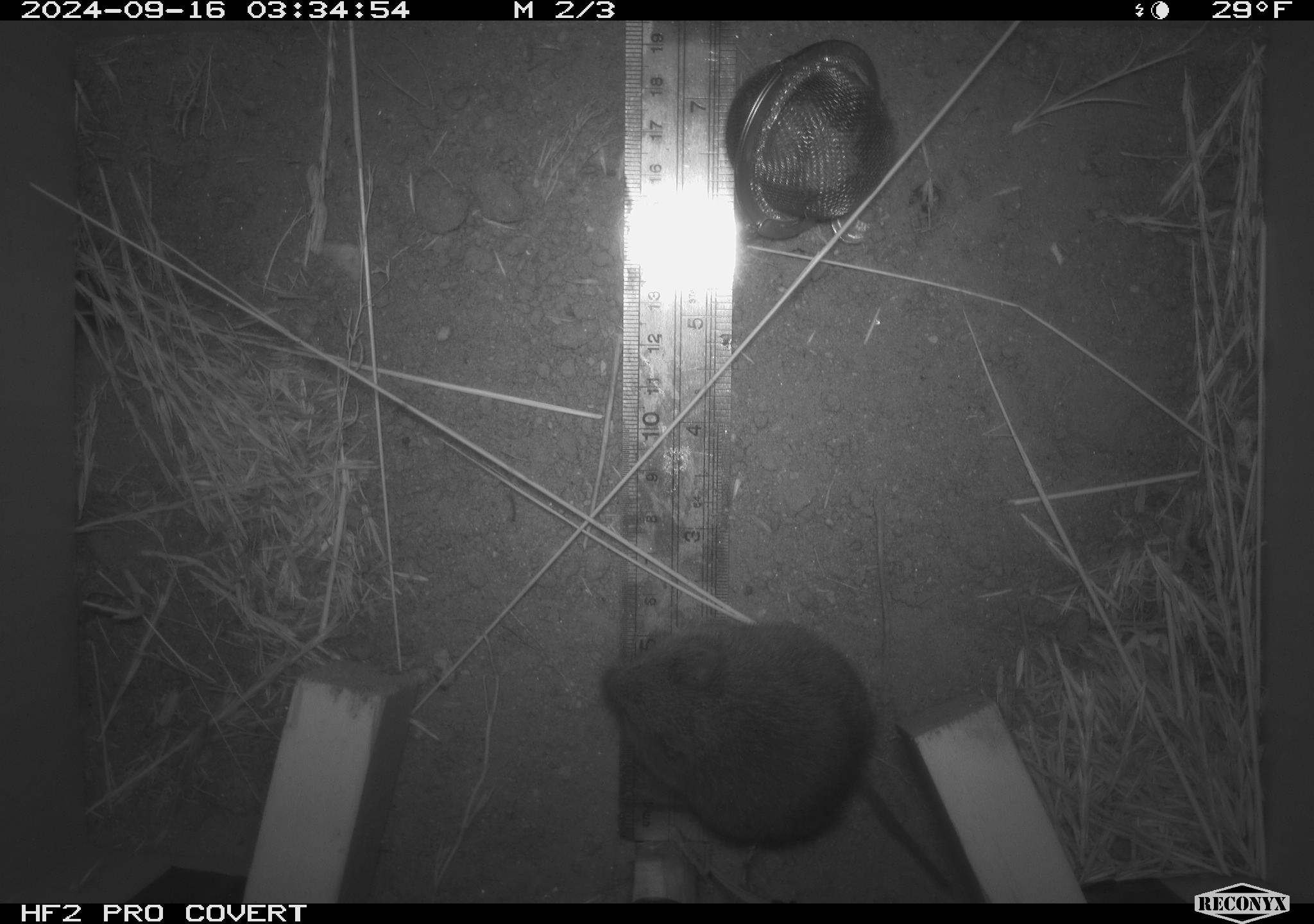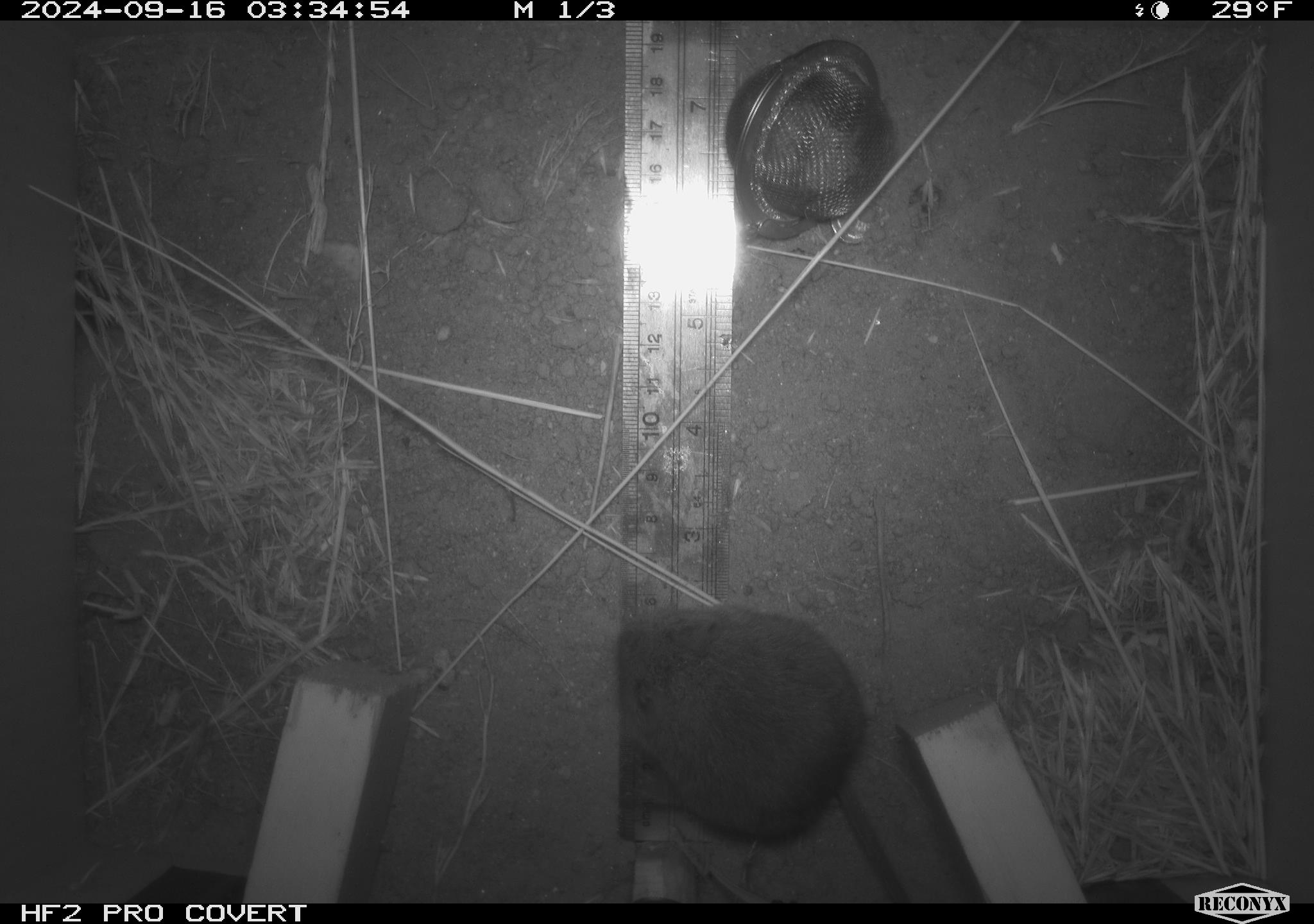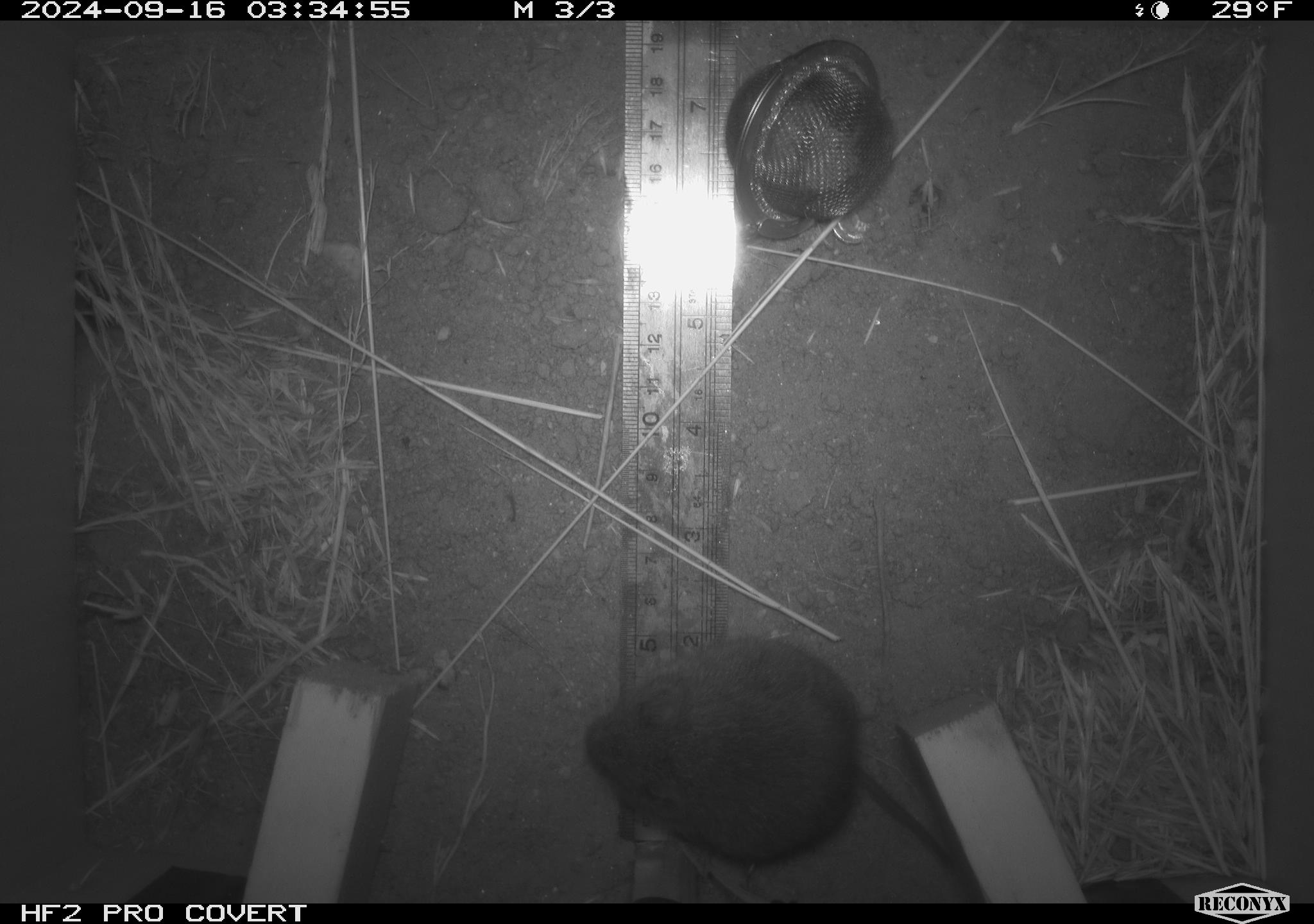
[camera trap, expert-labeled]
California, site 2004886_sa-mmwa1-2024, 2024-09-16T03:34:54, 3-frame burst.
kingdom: Animalia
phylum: Chordata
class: Mammalia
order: Rodentia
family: Cricetidae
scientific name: Arvicolinae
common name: voles, lemmings, and muskrats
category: arvicolinae subfamily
Arvicolinae subfamily (voles, lemmings, and muskrats) (Arvicolinae).